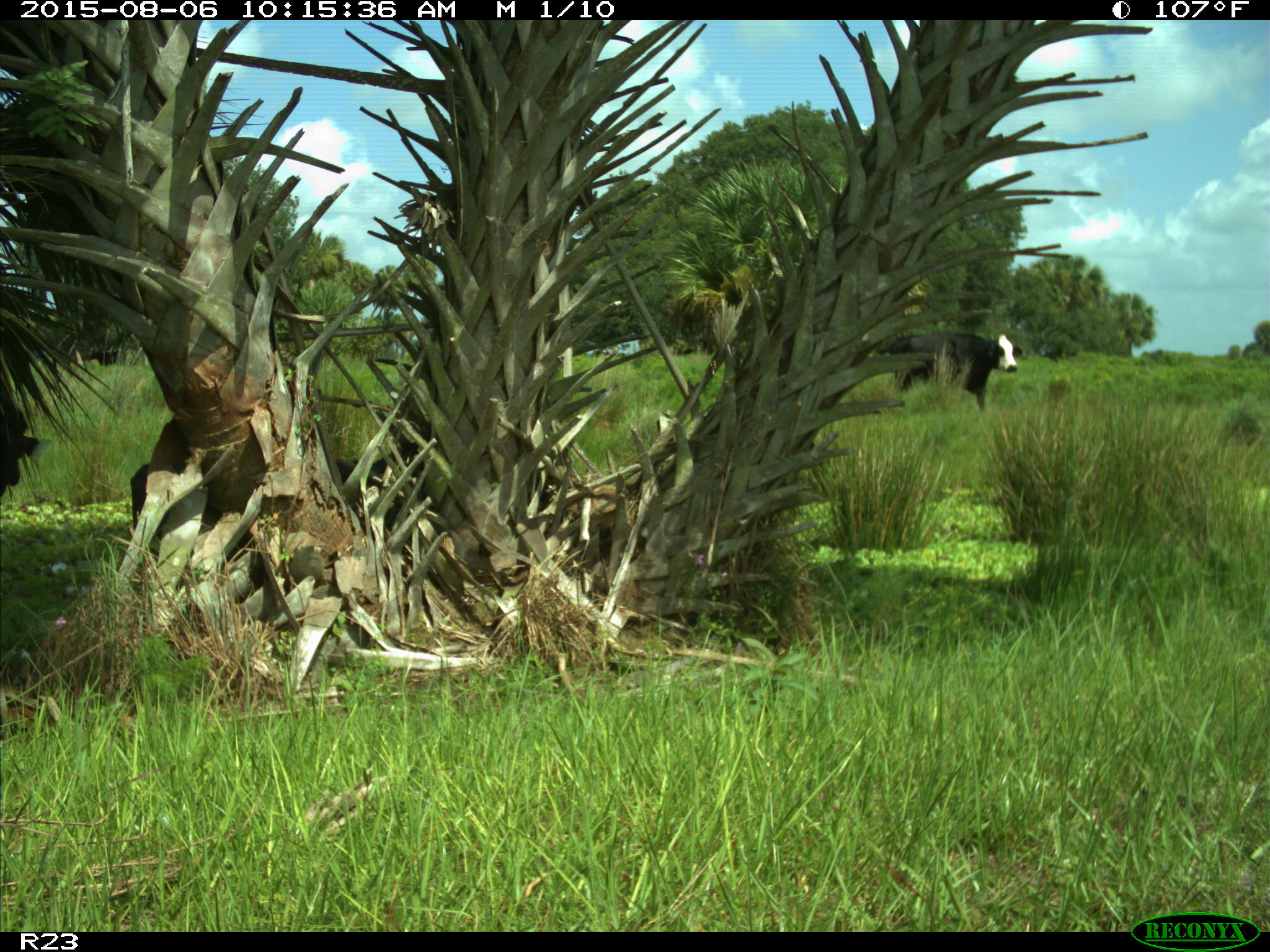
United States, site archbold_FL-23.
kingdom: Animalia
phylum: Chordata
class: Mammalia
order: Artiodactyla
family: Bovidae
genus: Bos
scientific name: Bos taurus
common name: domestic cow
Bos taurus (domestic cow).